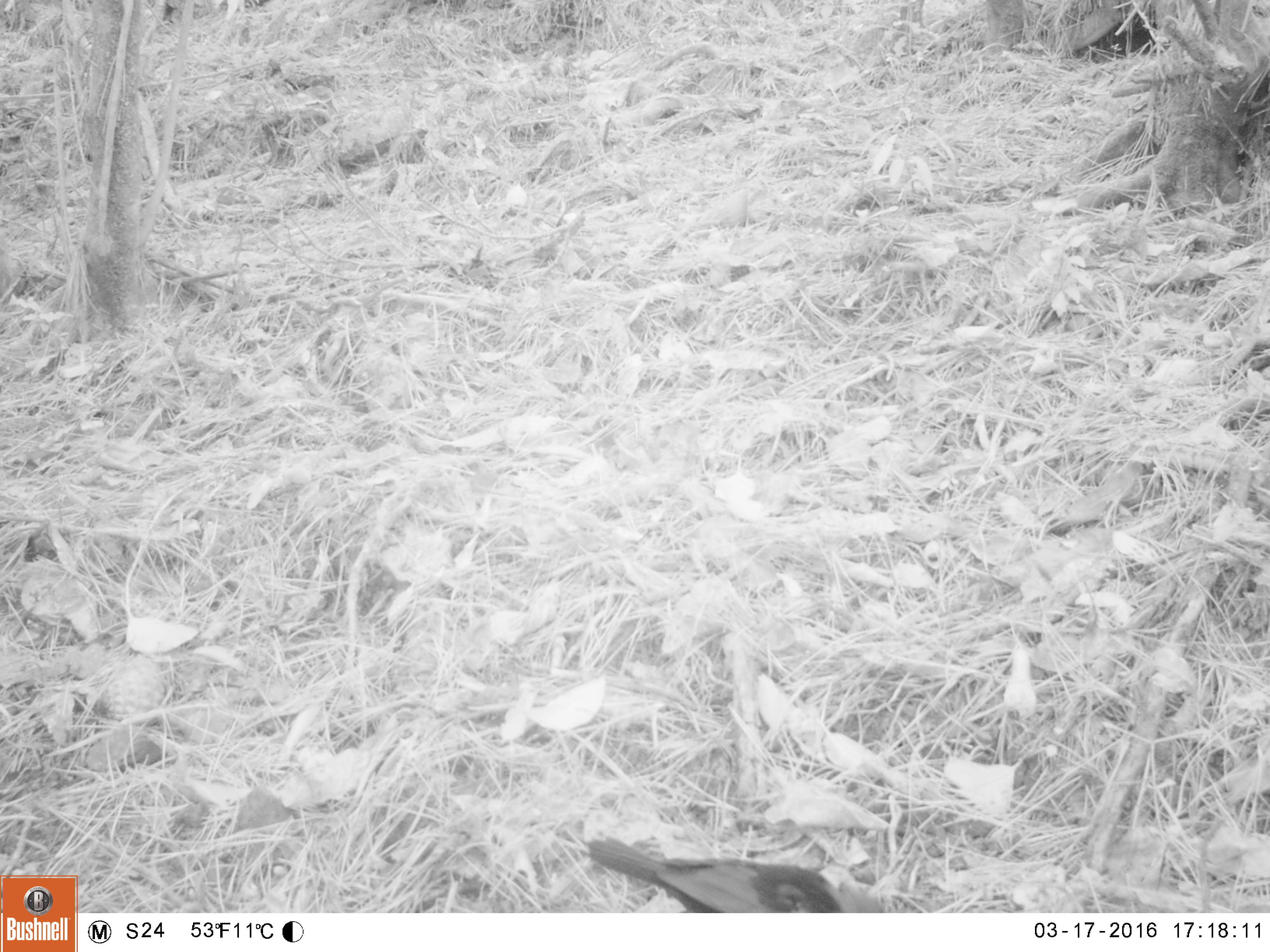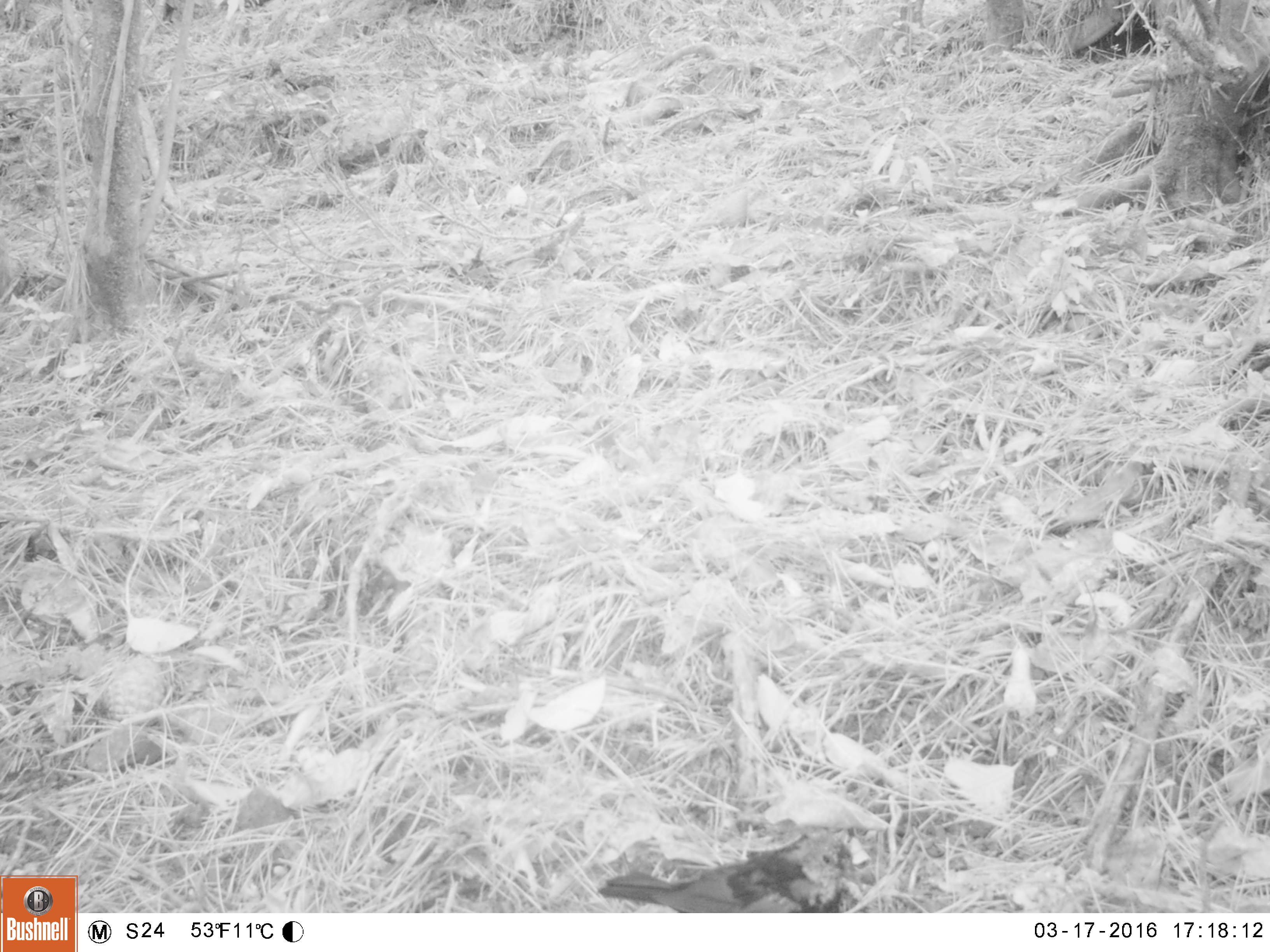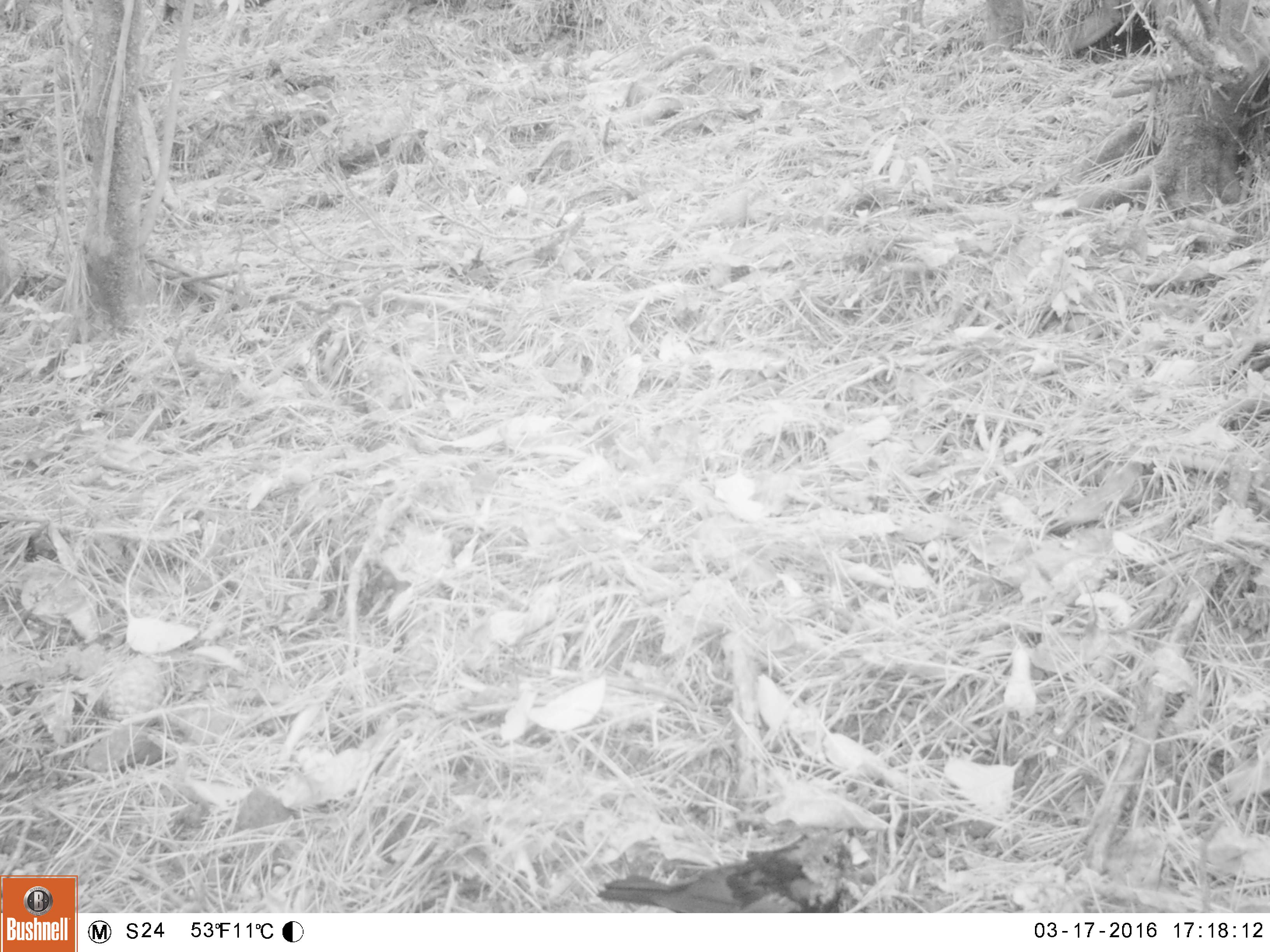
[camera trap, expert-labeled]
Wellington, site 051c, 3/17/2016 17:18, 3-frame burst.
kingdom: Animalia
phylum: Chordata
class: Aves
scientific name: Aves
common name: bird